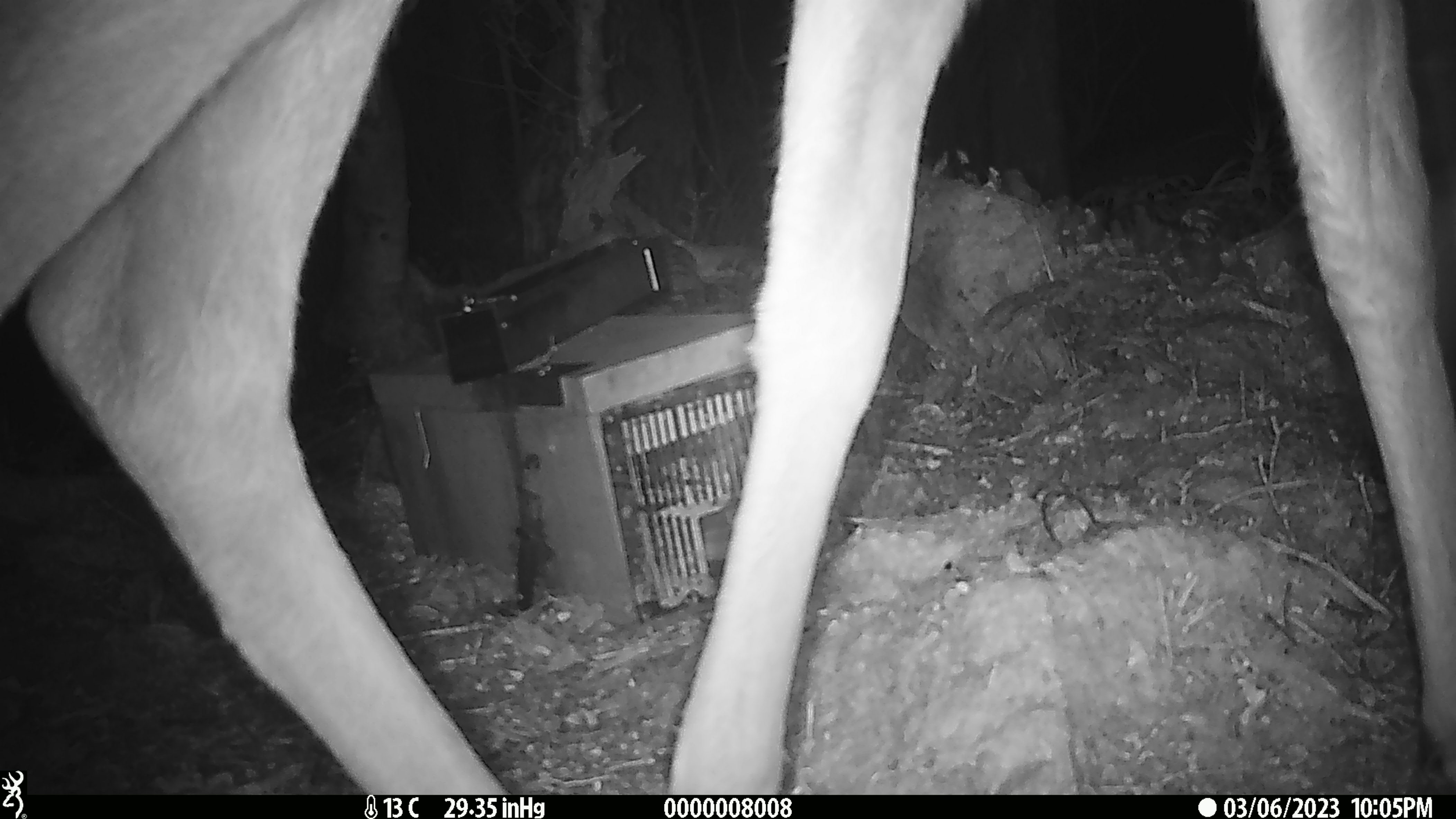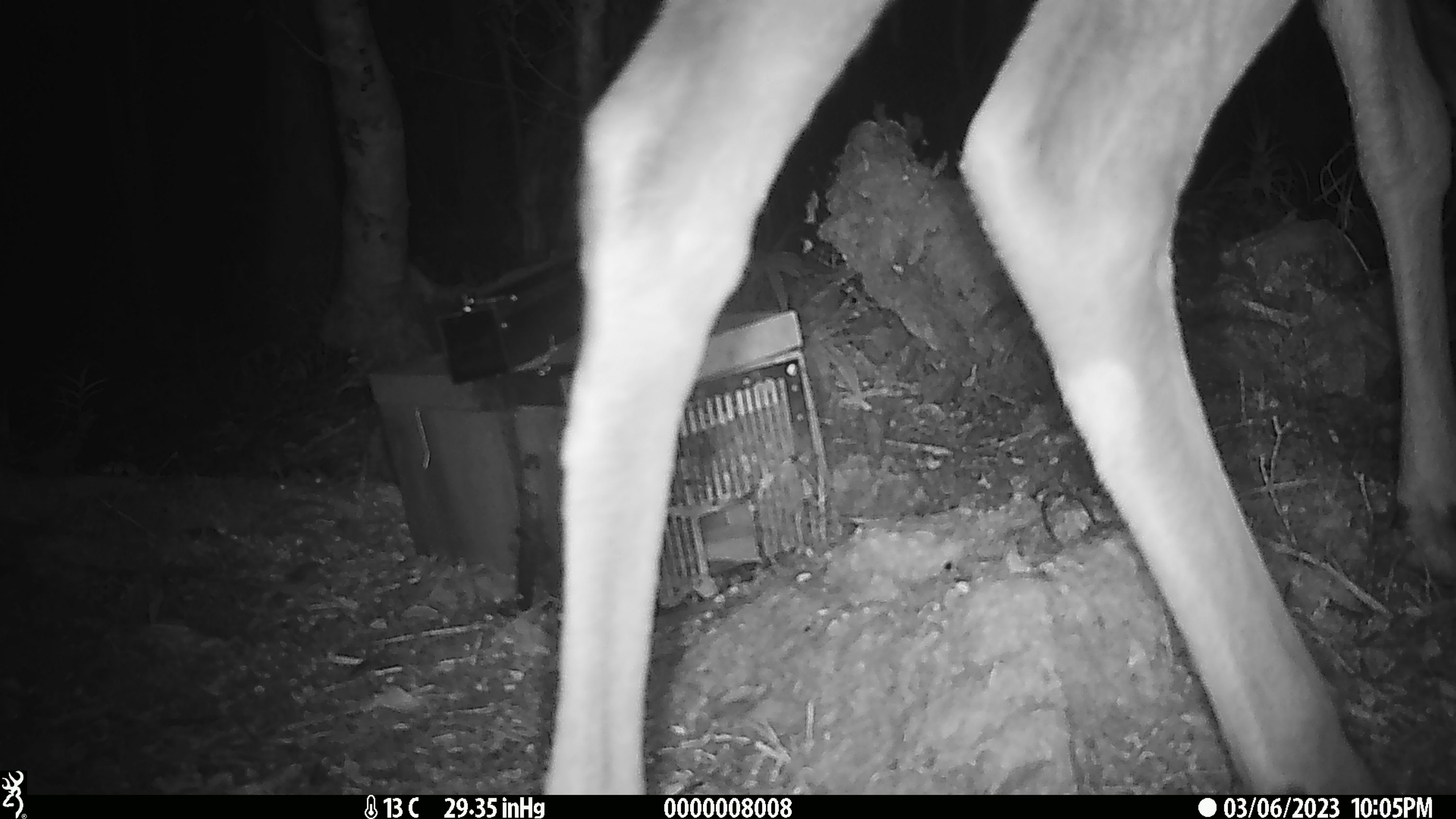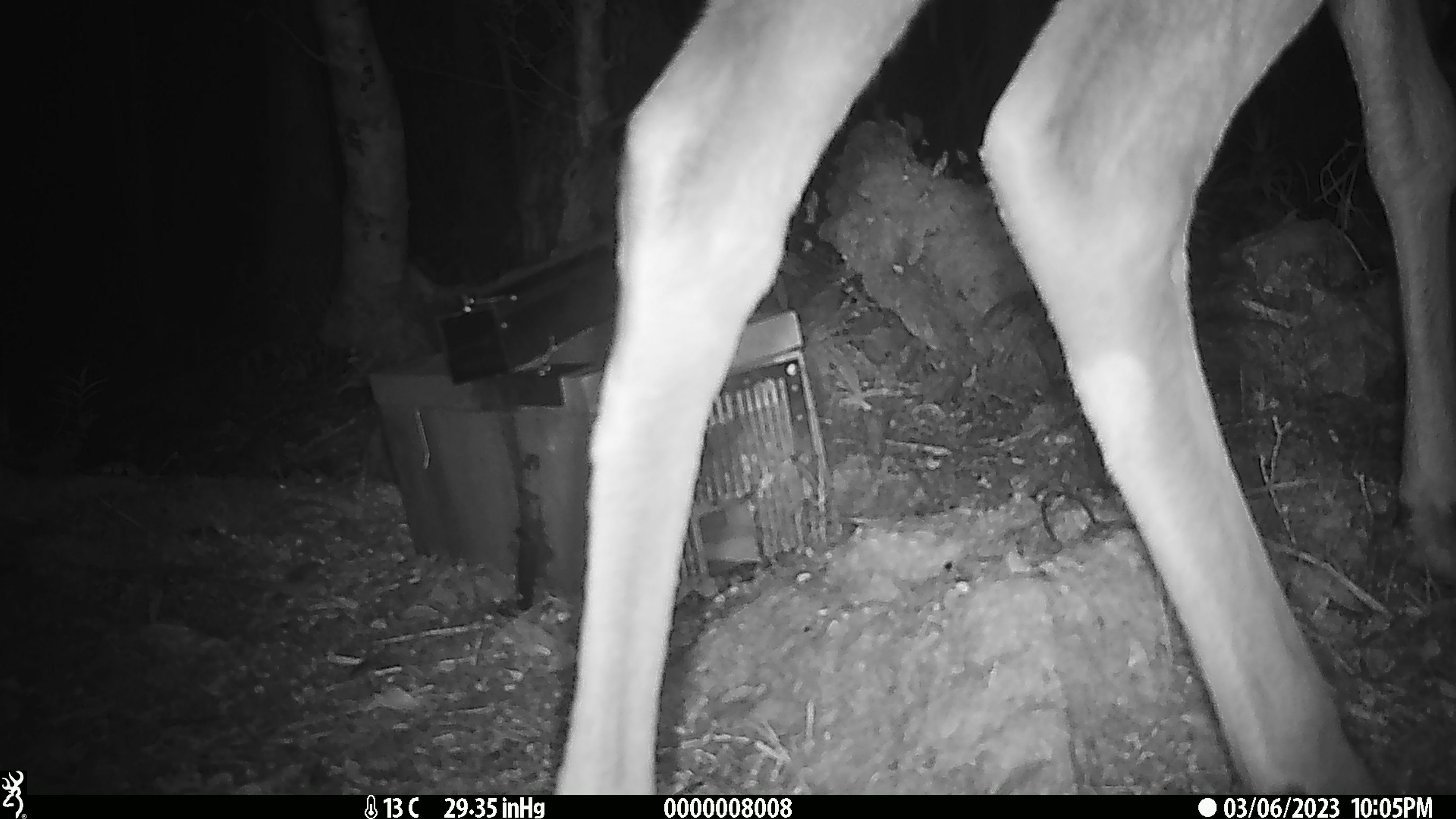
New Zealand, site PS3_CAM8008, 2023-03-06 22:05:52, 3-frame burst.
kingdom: Animalia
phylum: Chordata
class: Mammalia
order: Artiodactyla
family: Cervidae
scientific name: Cervidae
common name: deer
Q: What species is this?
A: Deer (Cervidae).